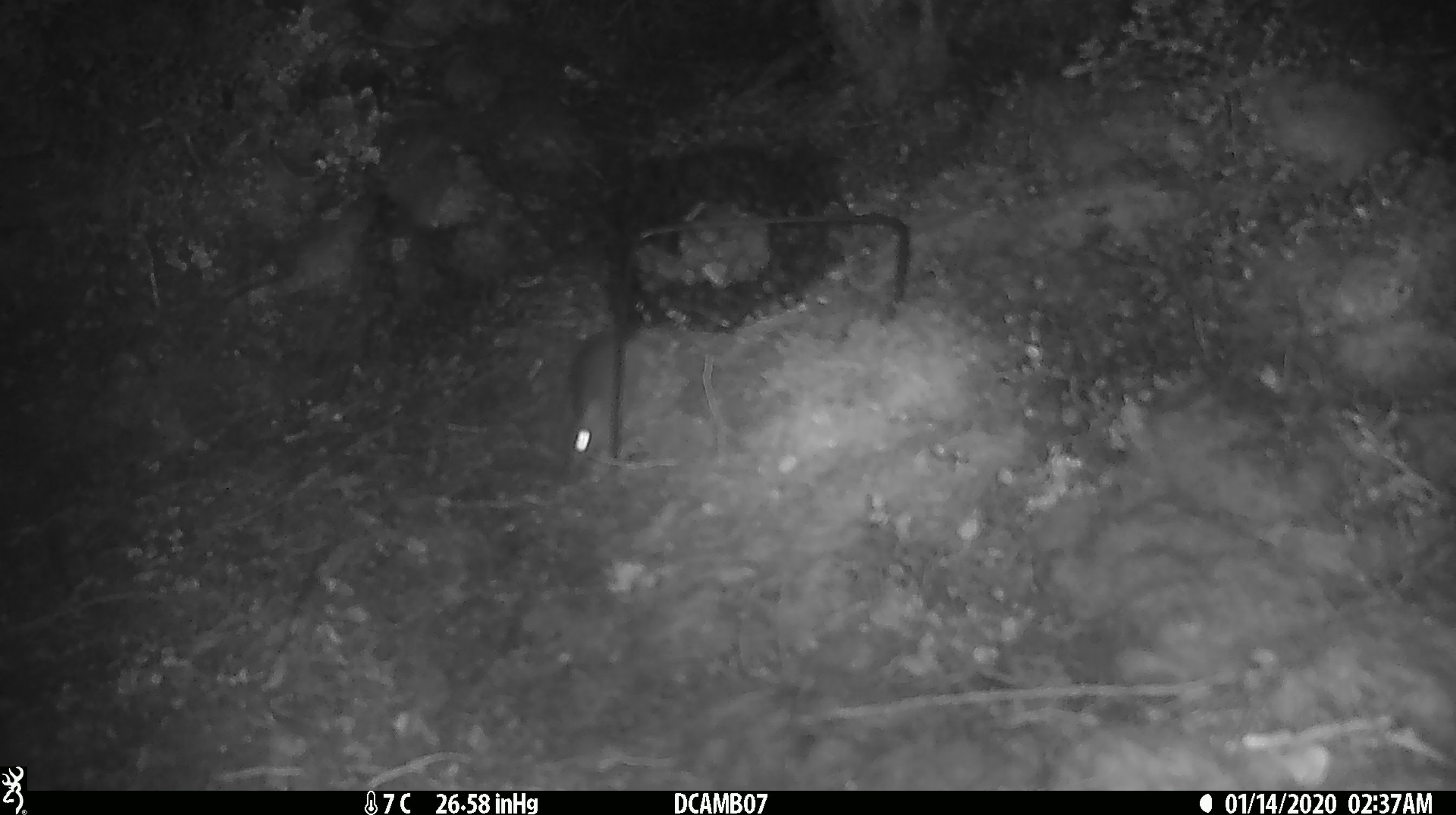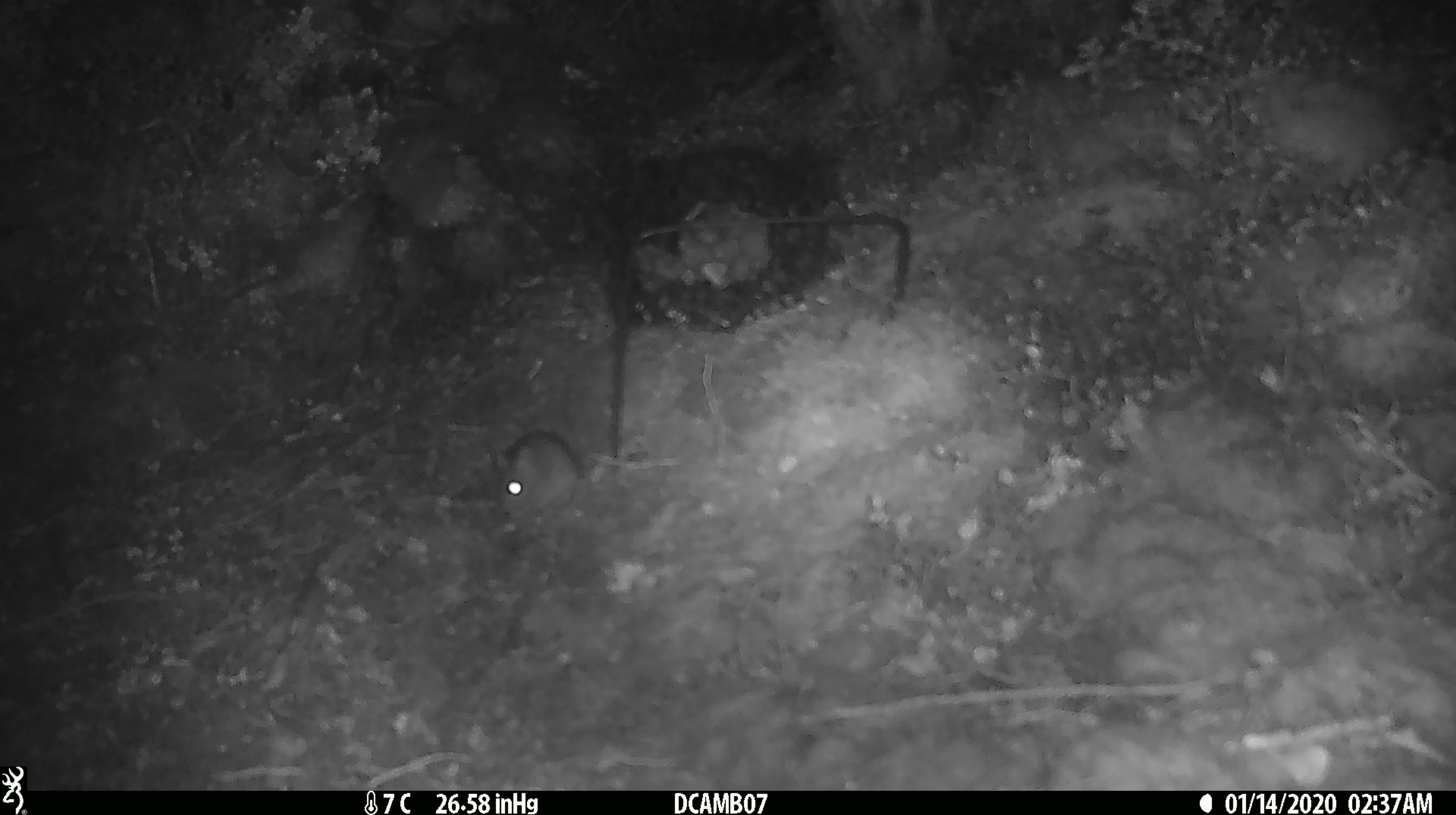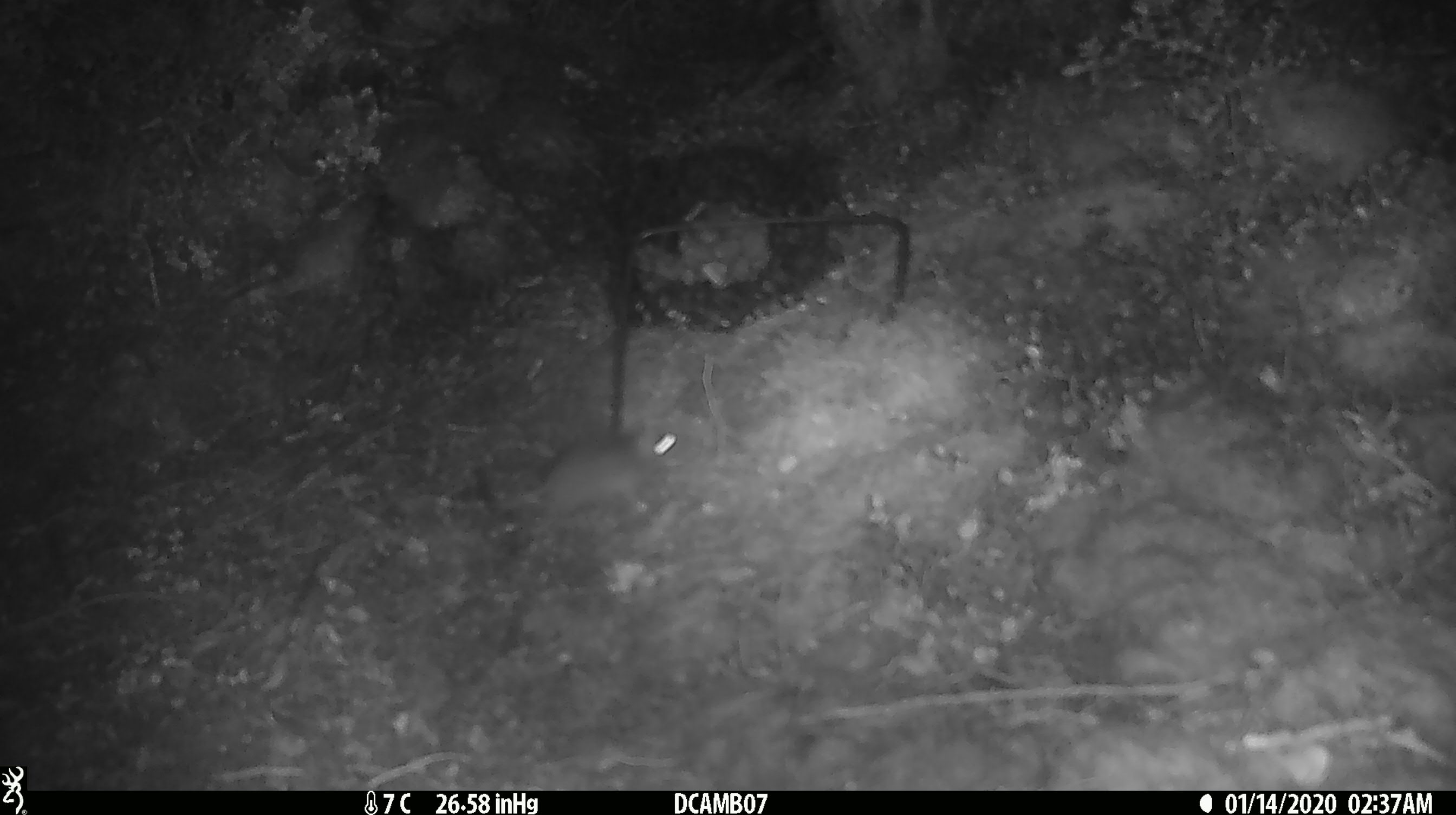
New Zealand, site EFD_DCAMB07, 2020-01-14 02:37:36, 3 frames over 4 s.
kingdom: Animalia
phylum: Chordata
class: Mammalia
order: Rodentia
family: Muridae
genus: Mus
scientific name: Mus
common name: mouse